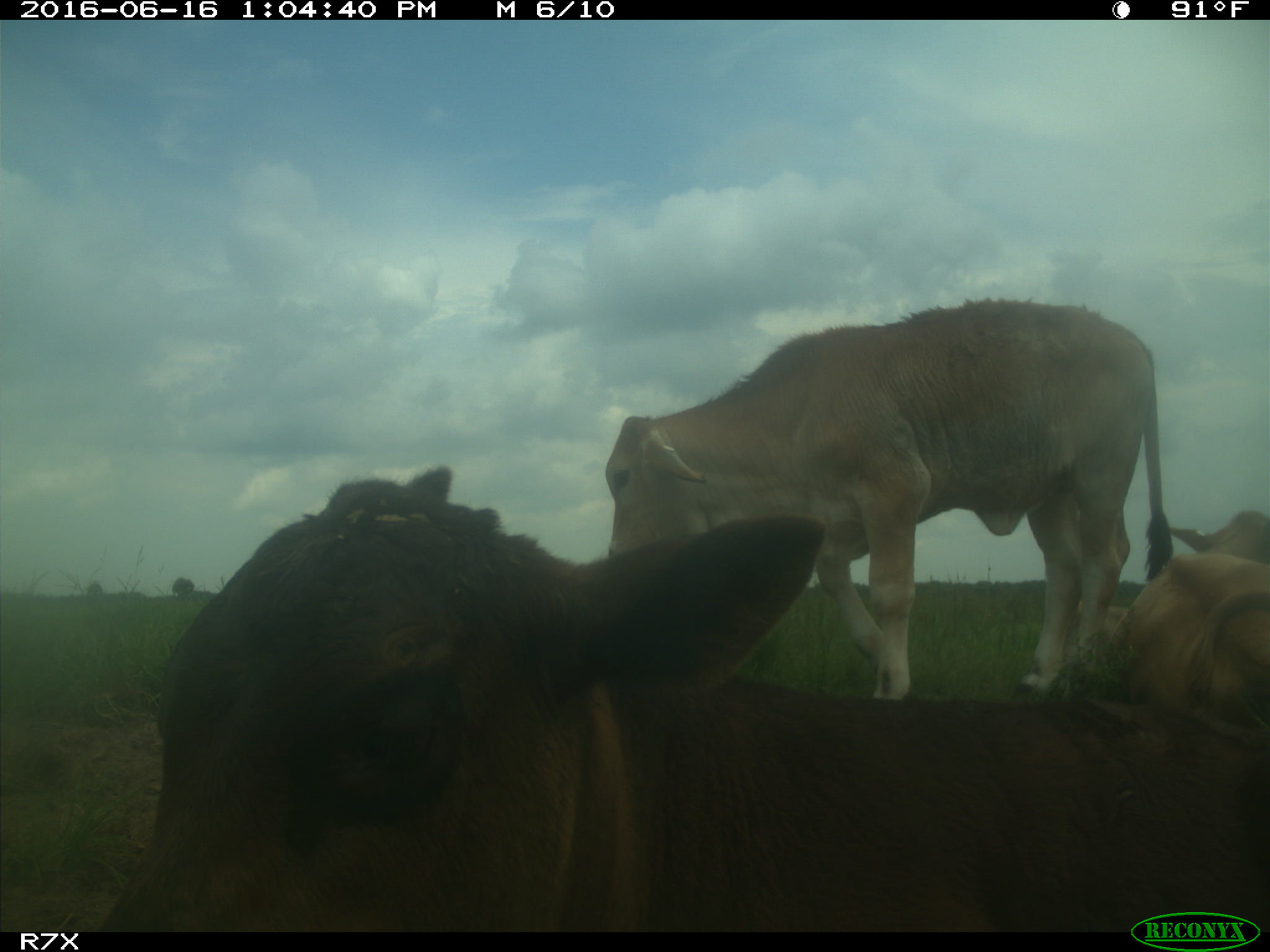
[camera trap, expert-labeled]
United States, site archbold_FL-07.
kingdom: Animalia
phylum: Chordata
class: Mammalia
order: Artiodactyla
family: Bovidae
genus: Bos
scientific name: Bos taurus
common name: domestic cow